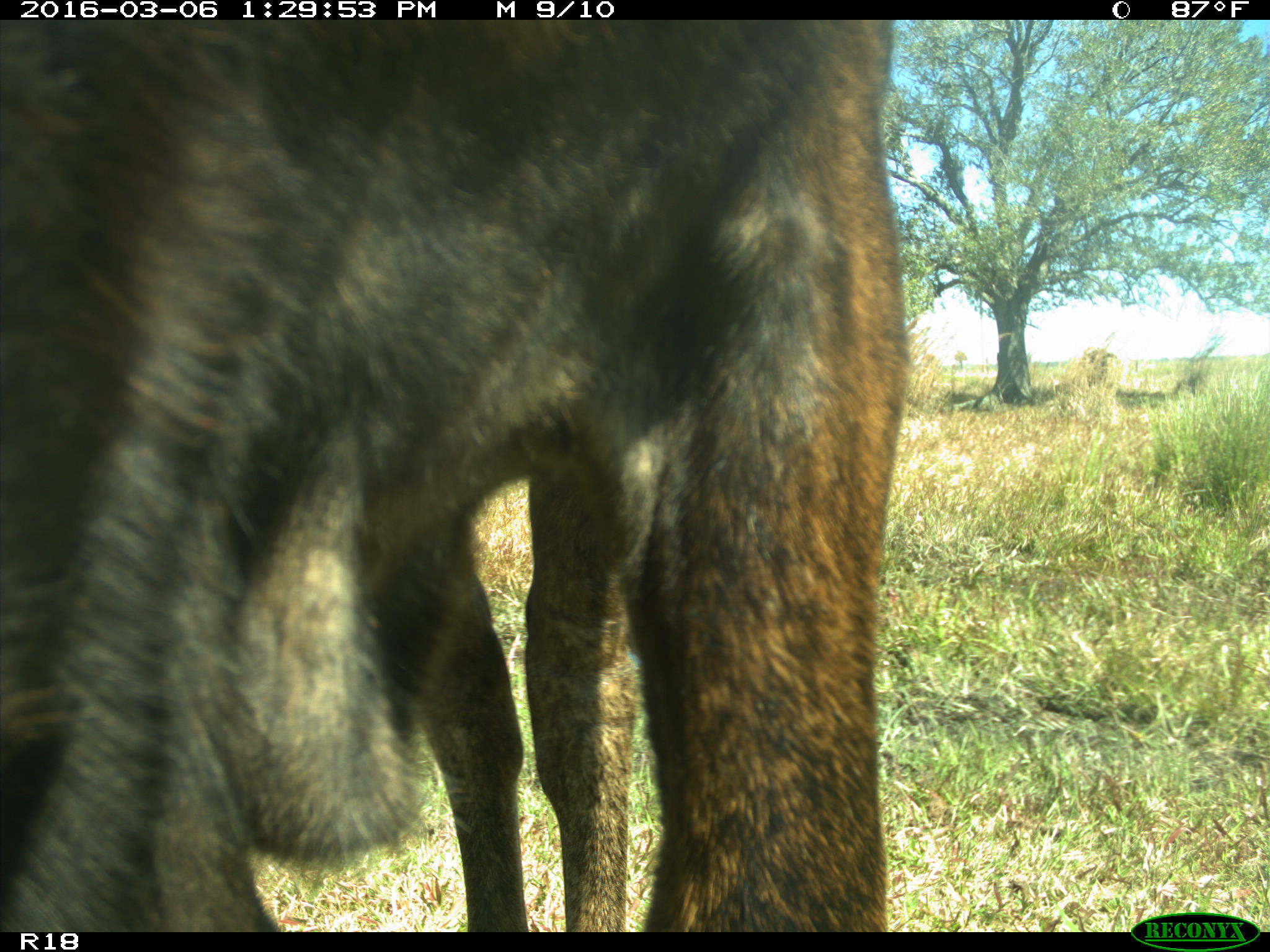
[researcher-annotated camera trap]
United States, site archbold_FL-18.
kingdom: Animalia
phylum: Chordata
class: Mammalia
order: Artiodactyla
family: Bovidae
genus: Bos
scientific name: Bos taurus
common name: domestic cow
Bos taurus (domestic cow).